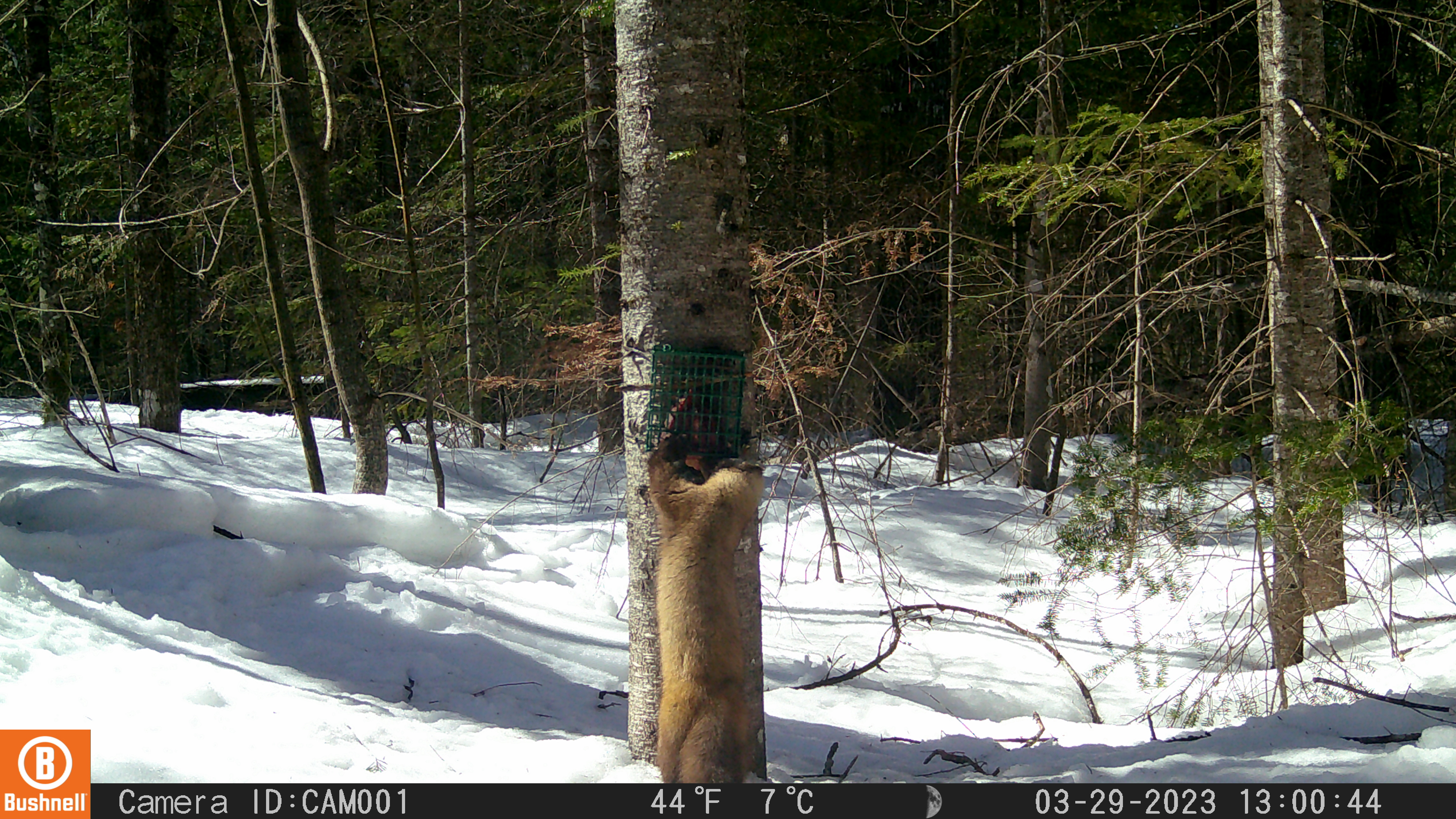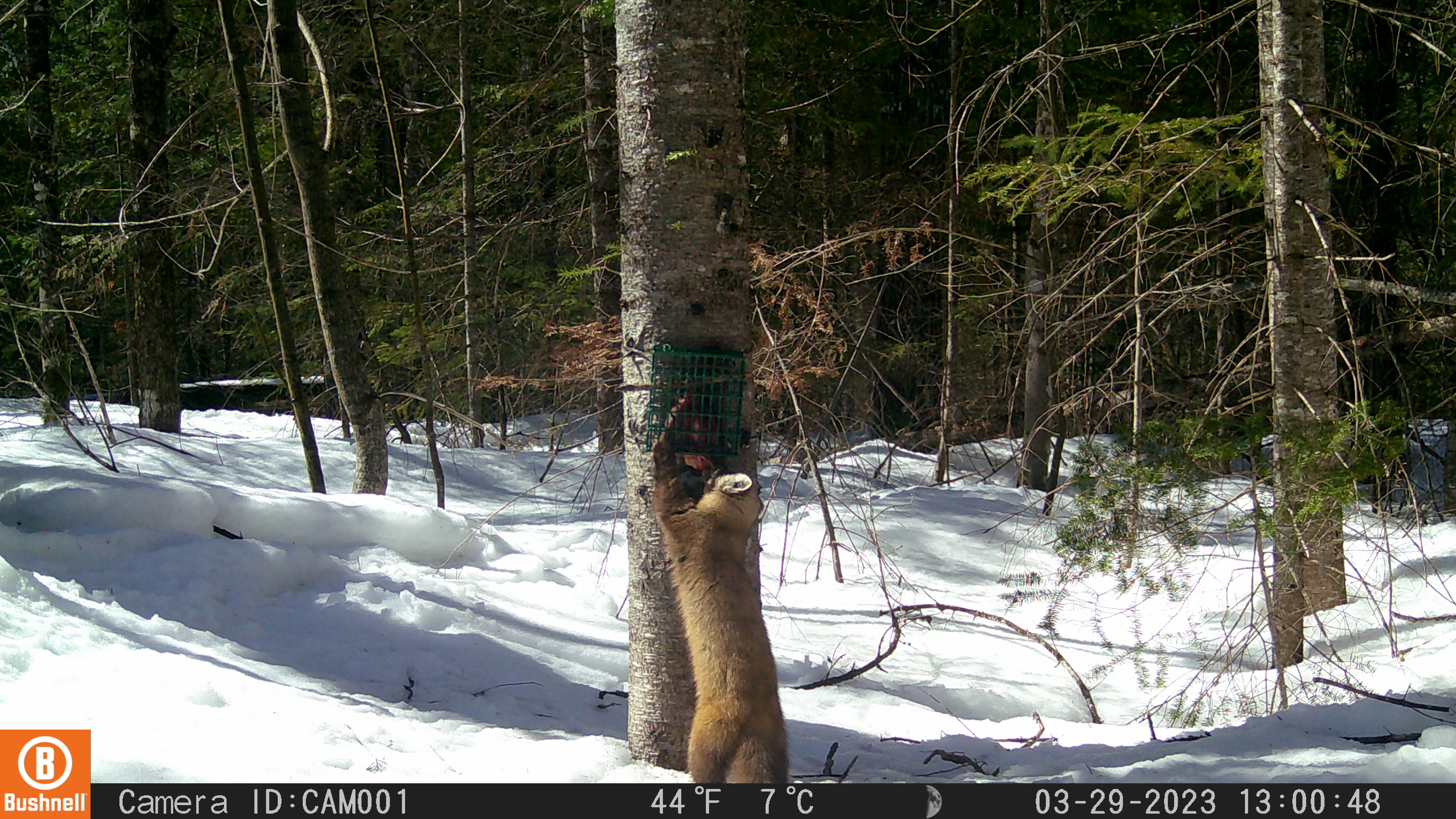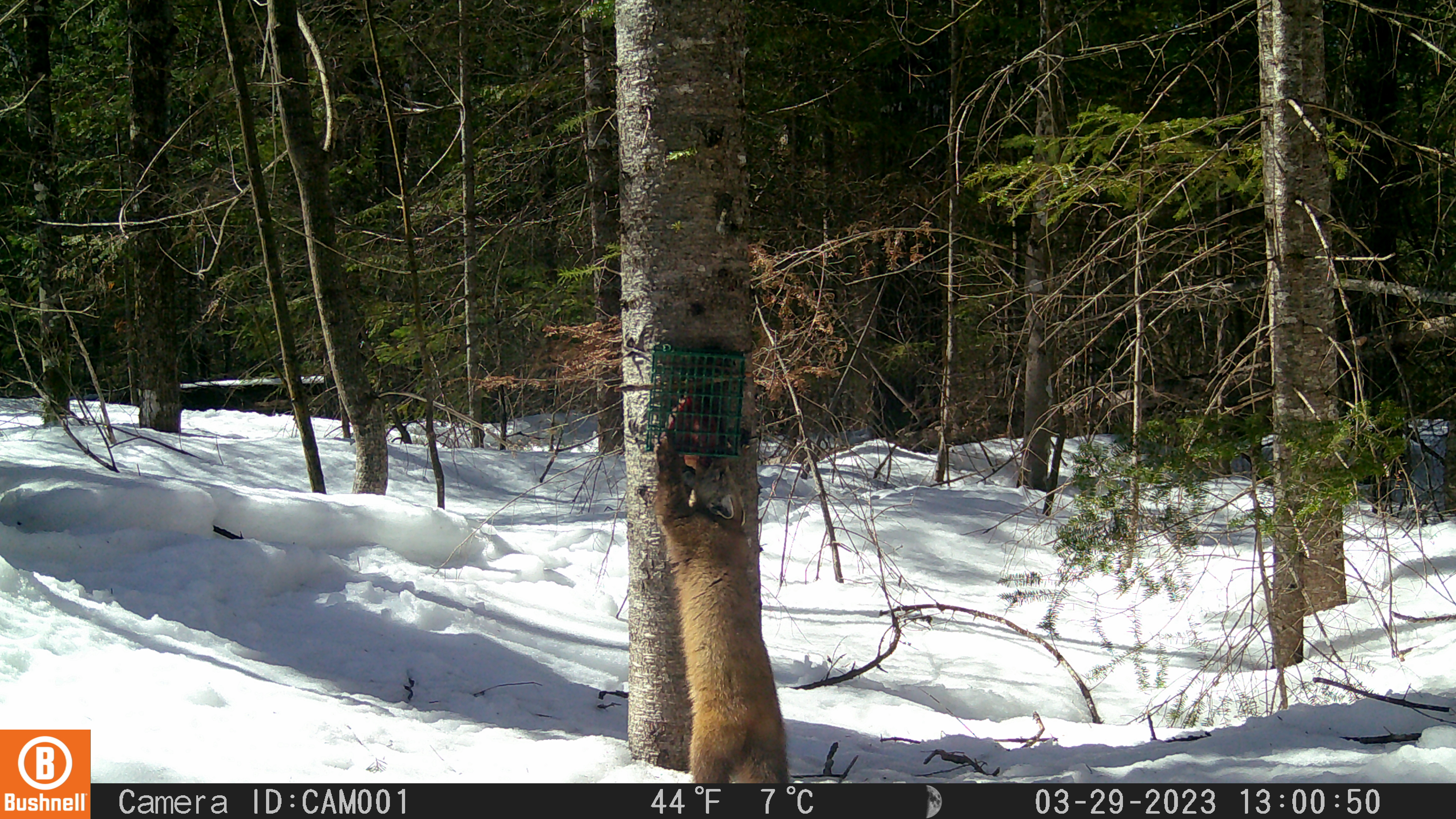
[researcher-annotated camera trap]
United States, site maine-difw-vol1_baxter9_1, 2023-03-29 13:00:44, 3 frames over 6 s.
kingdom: Animalia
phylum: Chordata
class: Mammalia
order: Carnivora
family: Mustelidae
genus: Martes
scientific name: Martes americana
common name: american marten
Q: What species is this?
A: American marten (Martes americana).